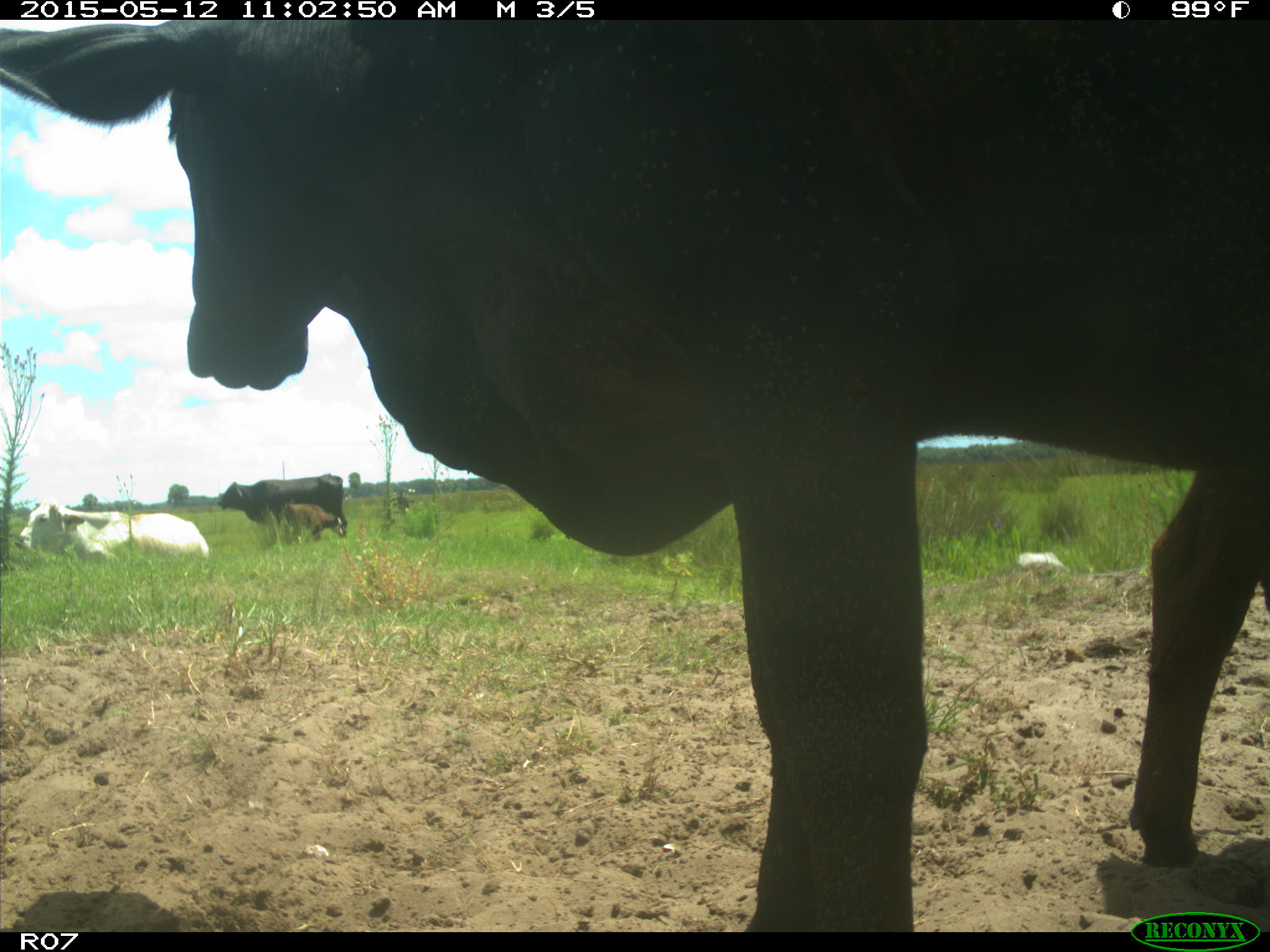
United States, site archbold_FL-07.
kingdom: Animalia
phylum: Chordata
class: Mammalia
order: Artiodactyla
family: Bovidae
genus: Bos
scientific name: Bos taurus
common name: domestic cow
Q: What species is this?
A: Bos taurus (domestic cow).